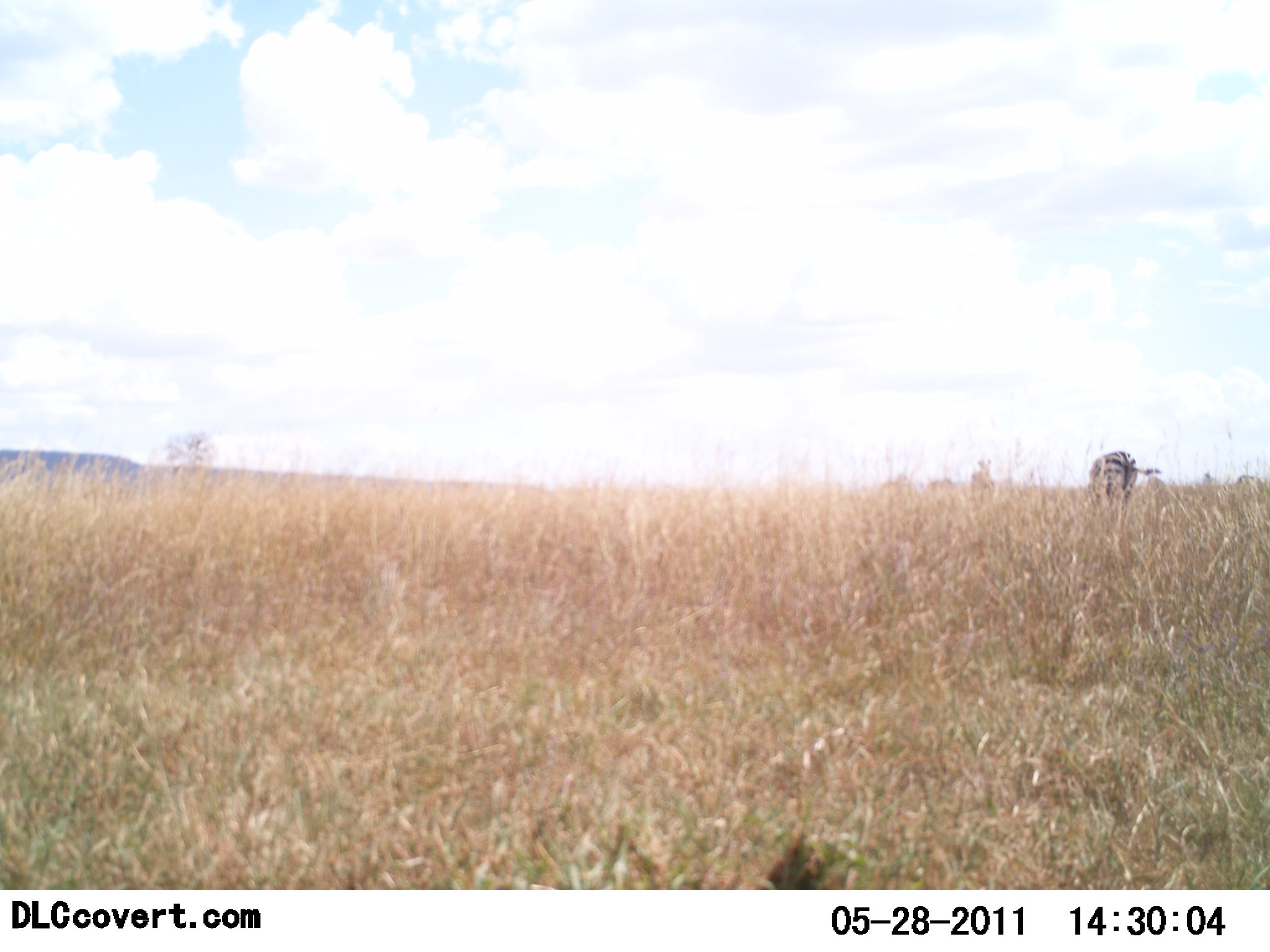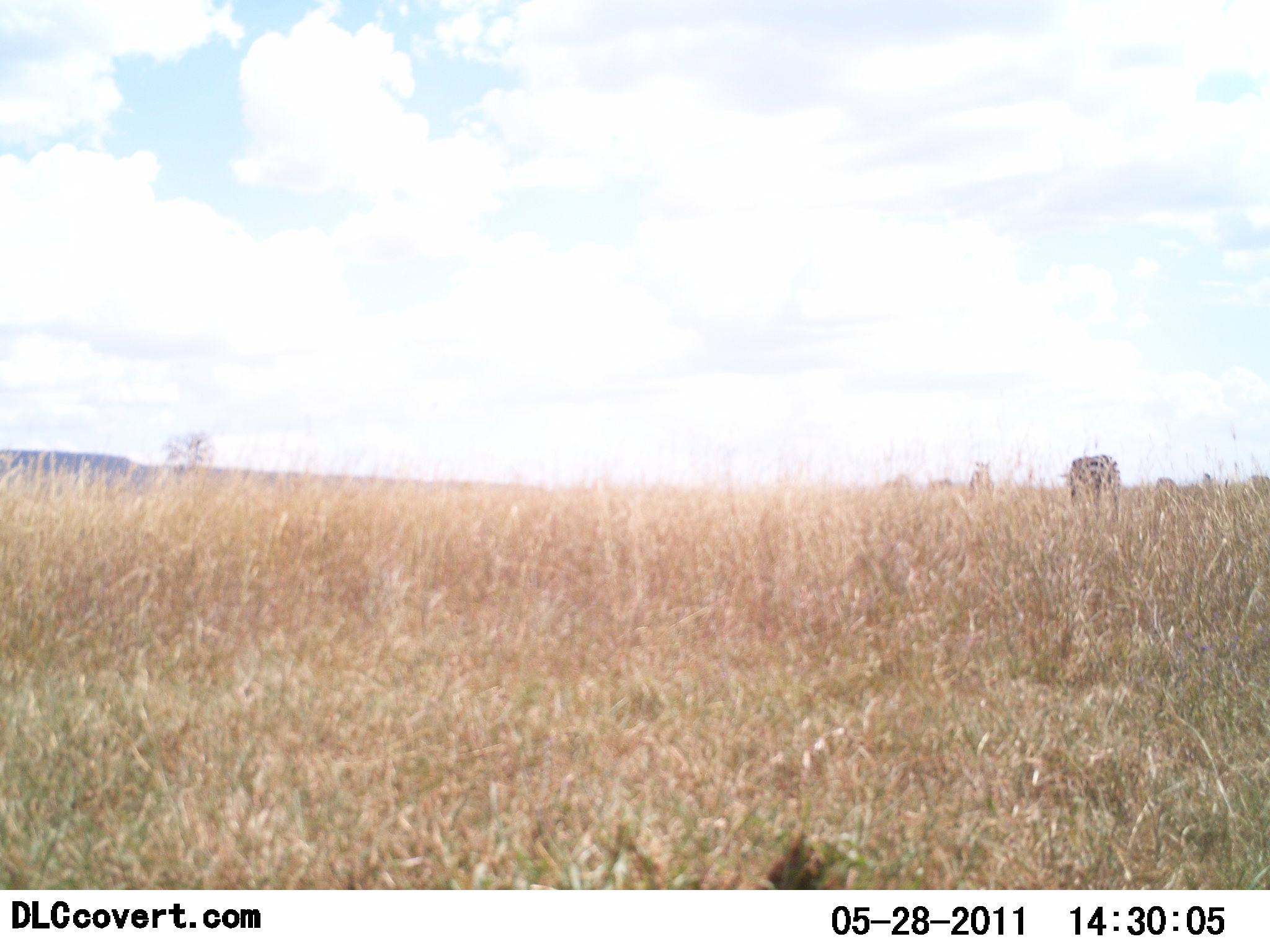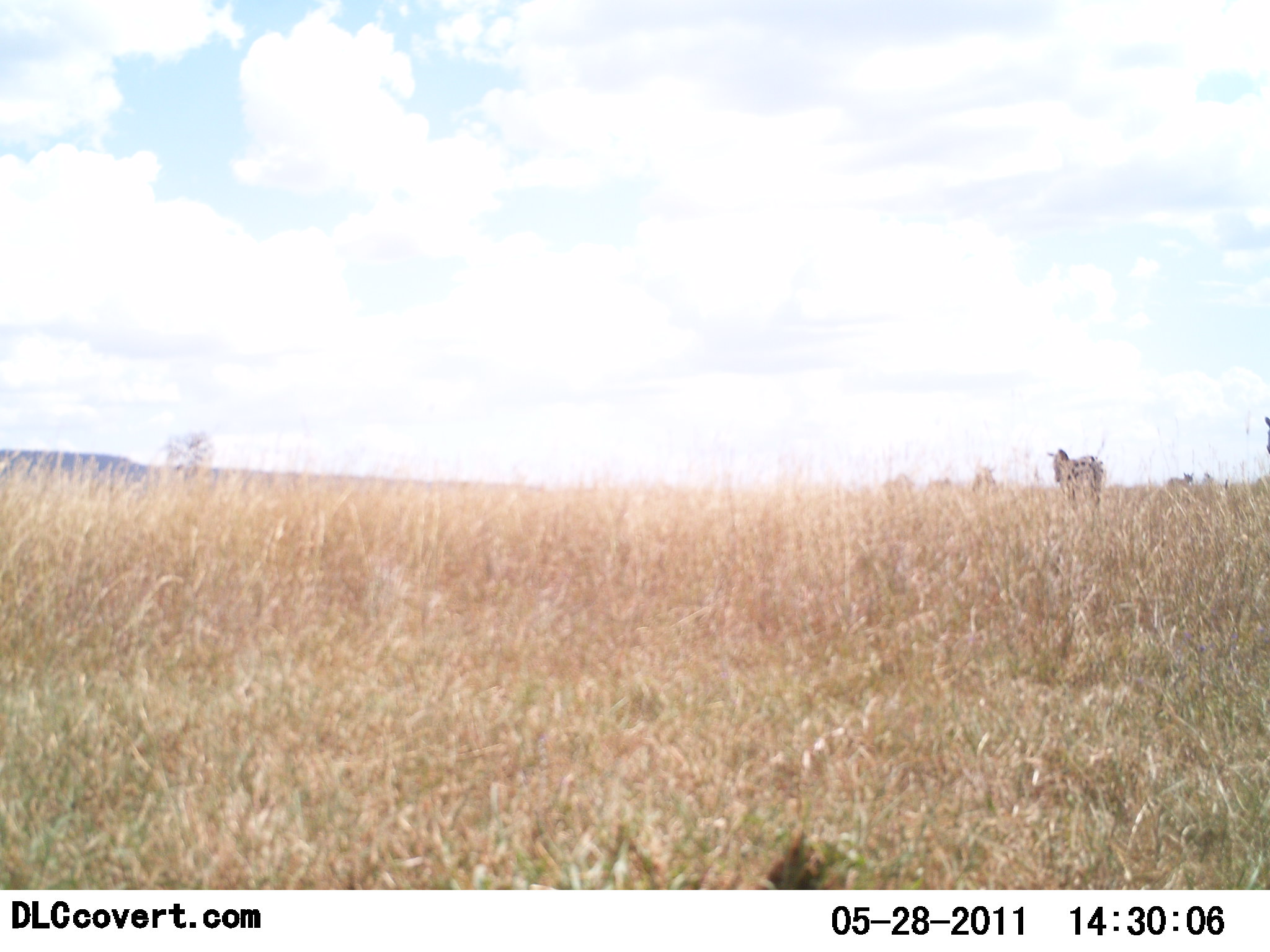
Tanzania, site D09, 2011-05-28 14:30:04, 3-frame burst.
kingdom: Animalia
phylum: Chordata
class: Mammalia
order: Perissodactyla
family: Equidae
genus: Equus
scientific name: Equus quagga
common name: plains zebra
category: zebra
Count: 1.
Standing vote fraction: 9%.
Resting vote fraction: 0%.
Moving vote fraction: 73%.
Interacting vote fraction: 0%.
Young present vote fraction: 0%.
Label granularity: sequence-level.